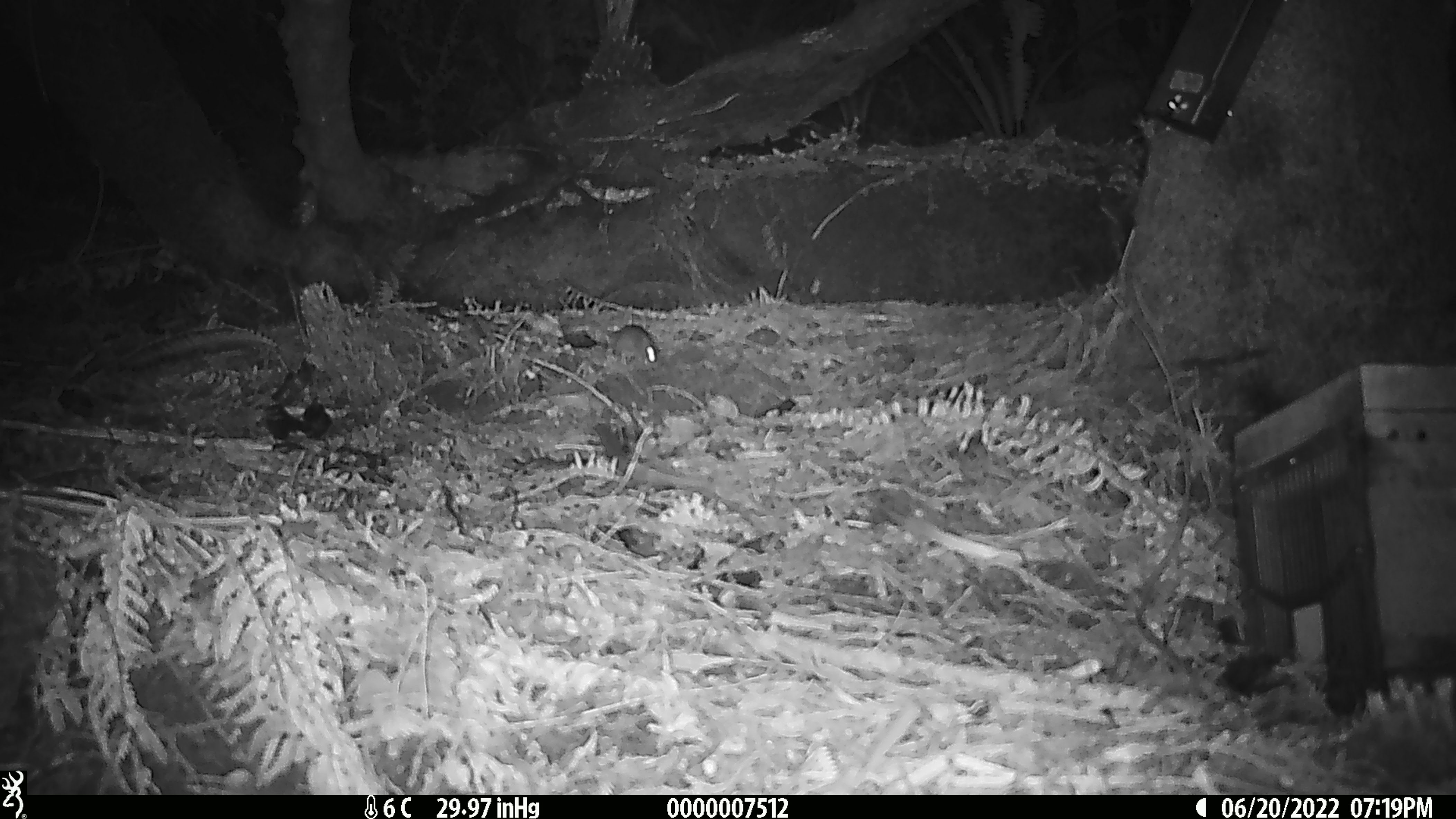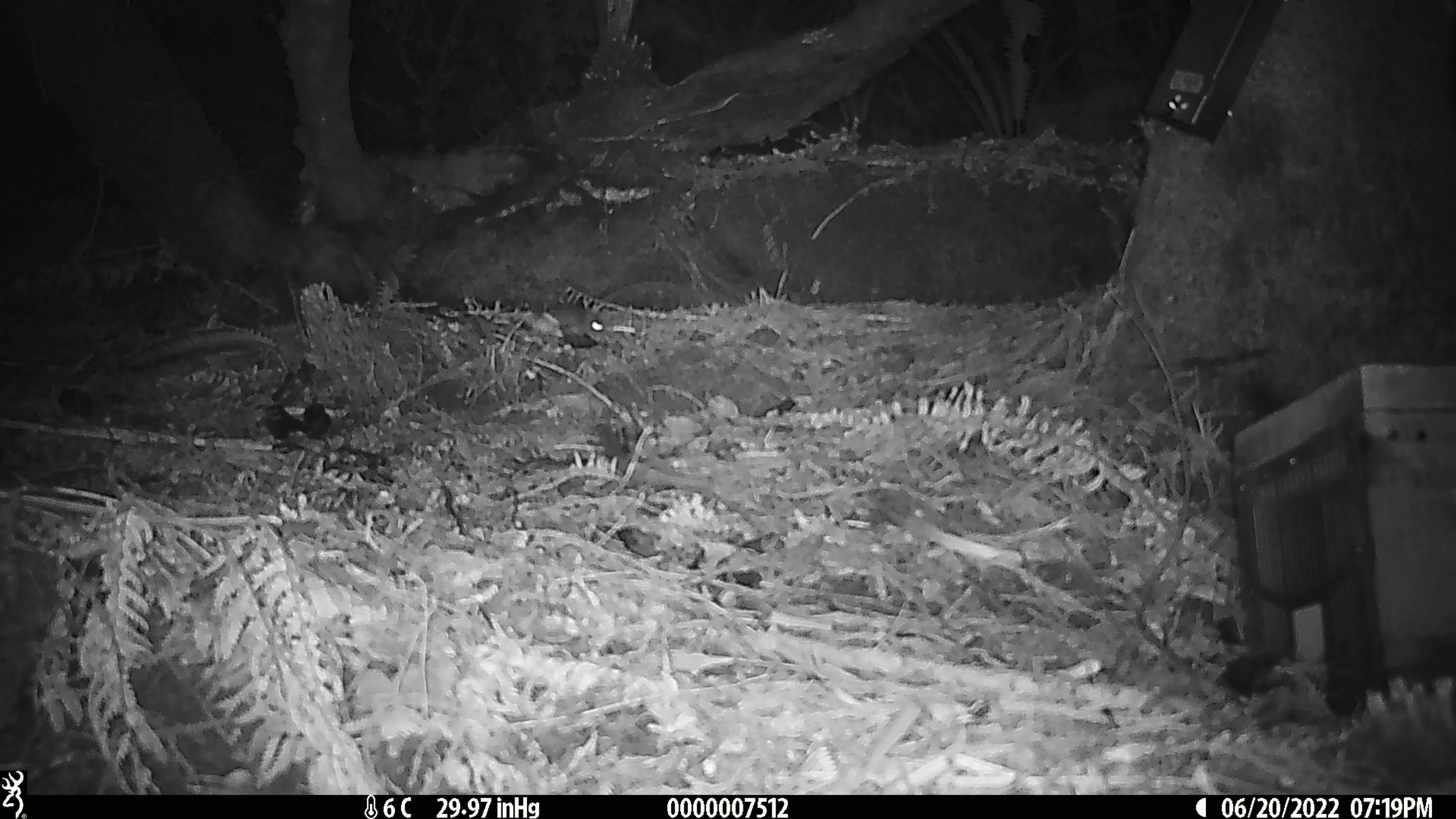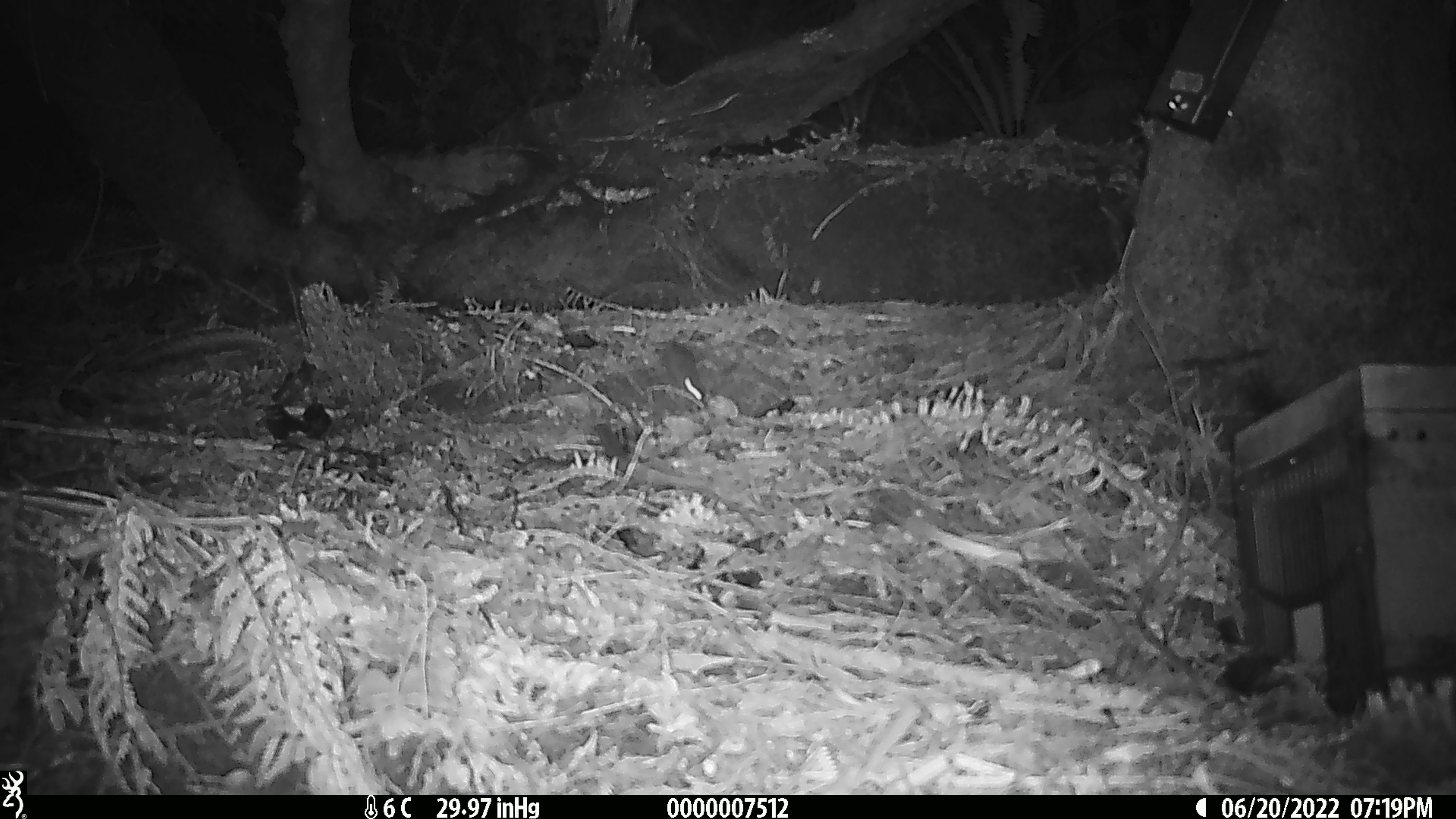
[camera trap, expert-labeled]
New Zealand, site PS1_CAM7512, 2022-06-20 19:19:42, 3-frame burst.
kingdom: Animalia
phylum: Chordata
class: Mammalia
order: Rodentia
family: Muridae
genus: Mus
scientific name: Mus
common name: mouse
Mouse (Mus).